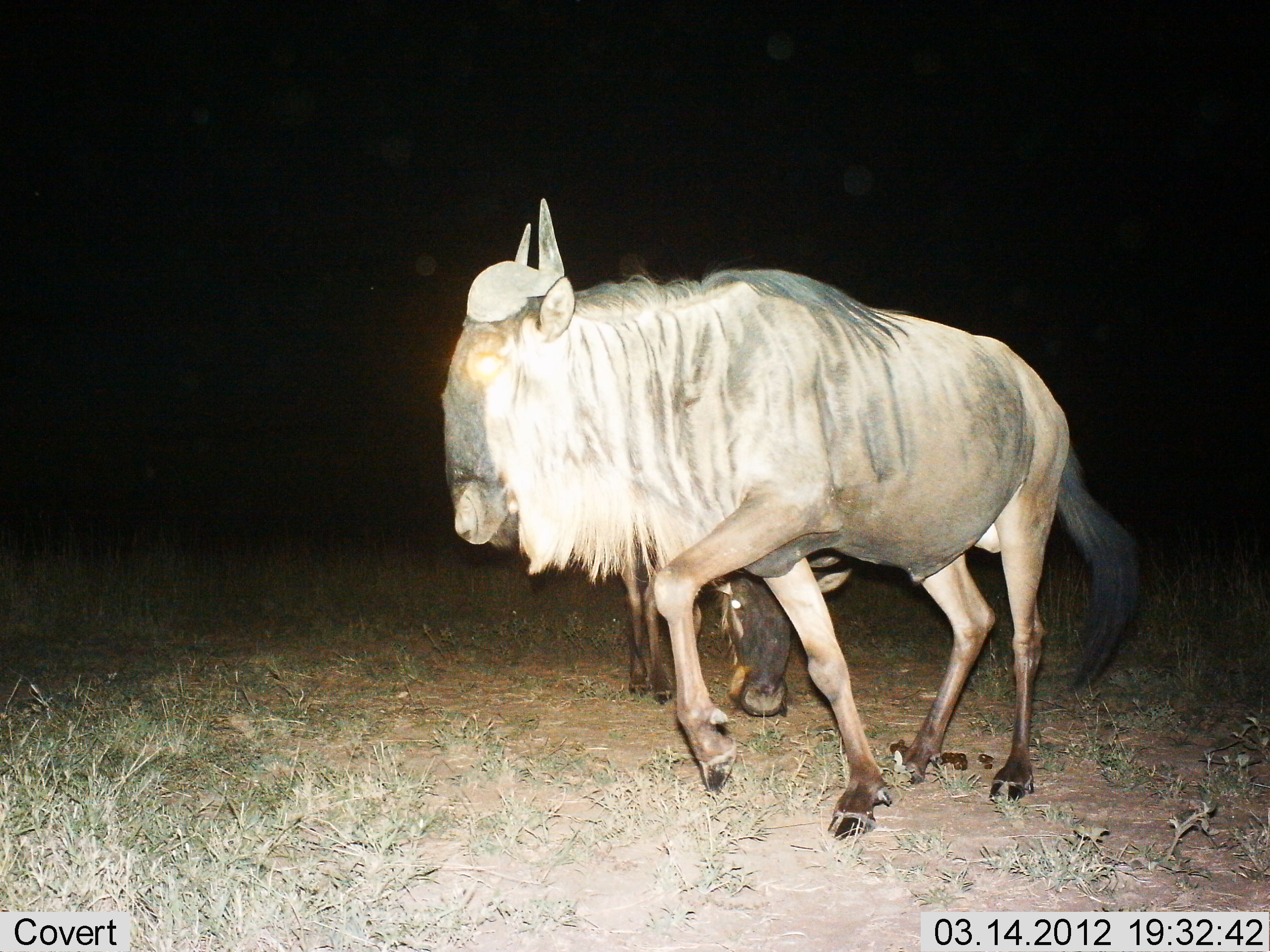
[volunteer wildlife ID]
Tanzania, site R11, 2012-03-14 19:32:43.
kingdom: Animalia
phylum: Chordata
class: Mammalia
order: Artiodactyla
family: Bovidae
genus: Connochaetes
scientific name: Connochaetes taurinus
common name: blue wildebeest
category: wildebeest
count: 2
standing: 38%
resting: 0%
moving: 75%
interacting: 0%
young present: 0%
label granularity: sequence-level